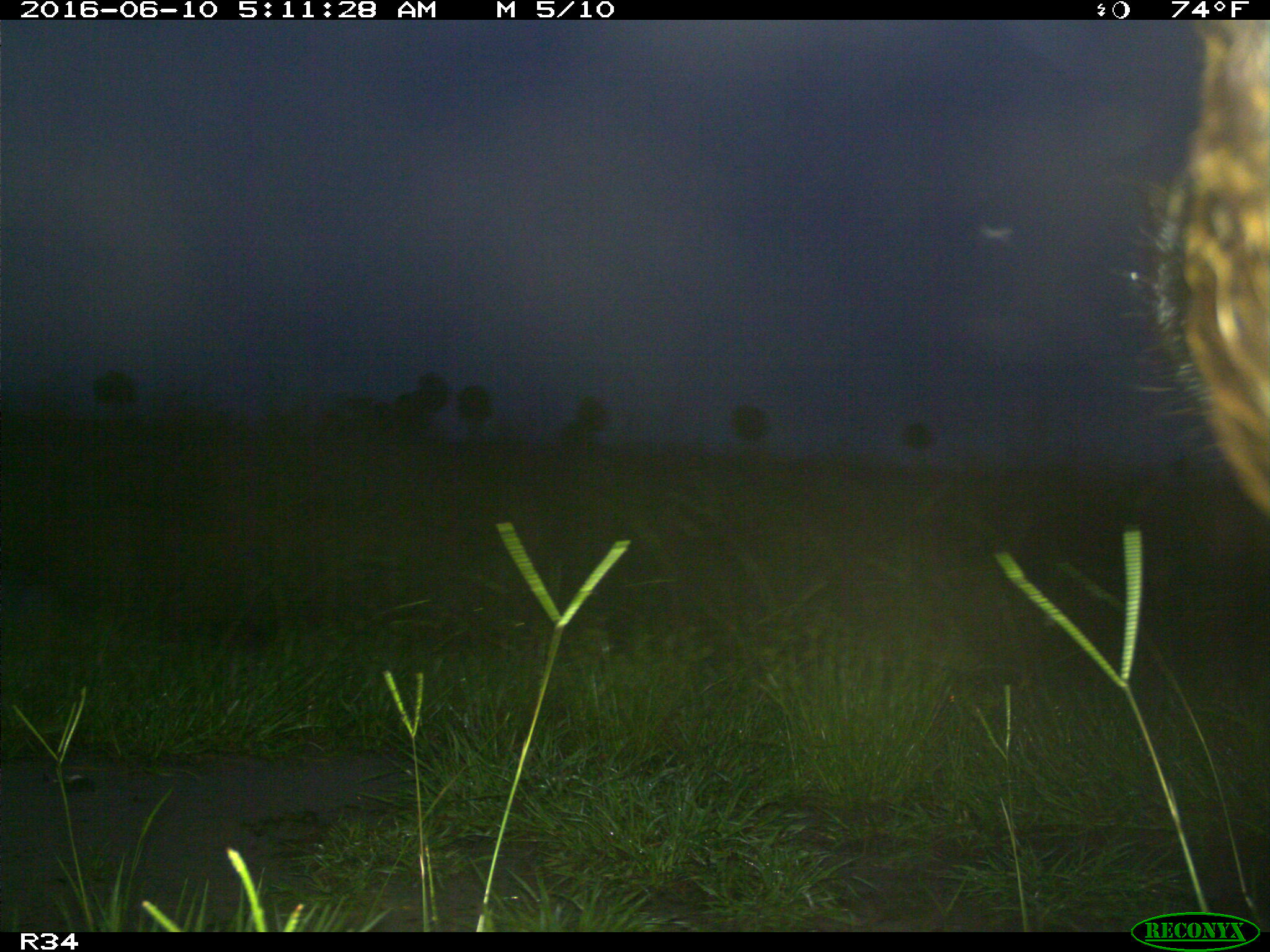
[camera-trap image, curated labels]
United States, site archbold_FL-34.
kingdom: Animalia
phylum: Chordata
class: Mammalia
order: Artiodactyla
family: Suidae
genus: Sus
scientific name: Sus scrofa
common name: wild boar